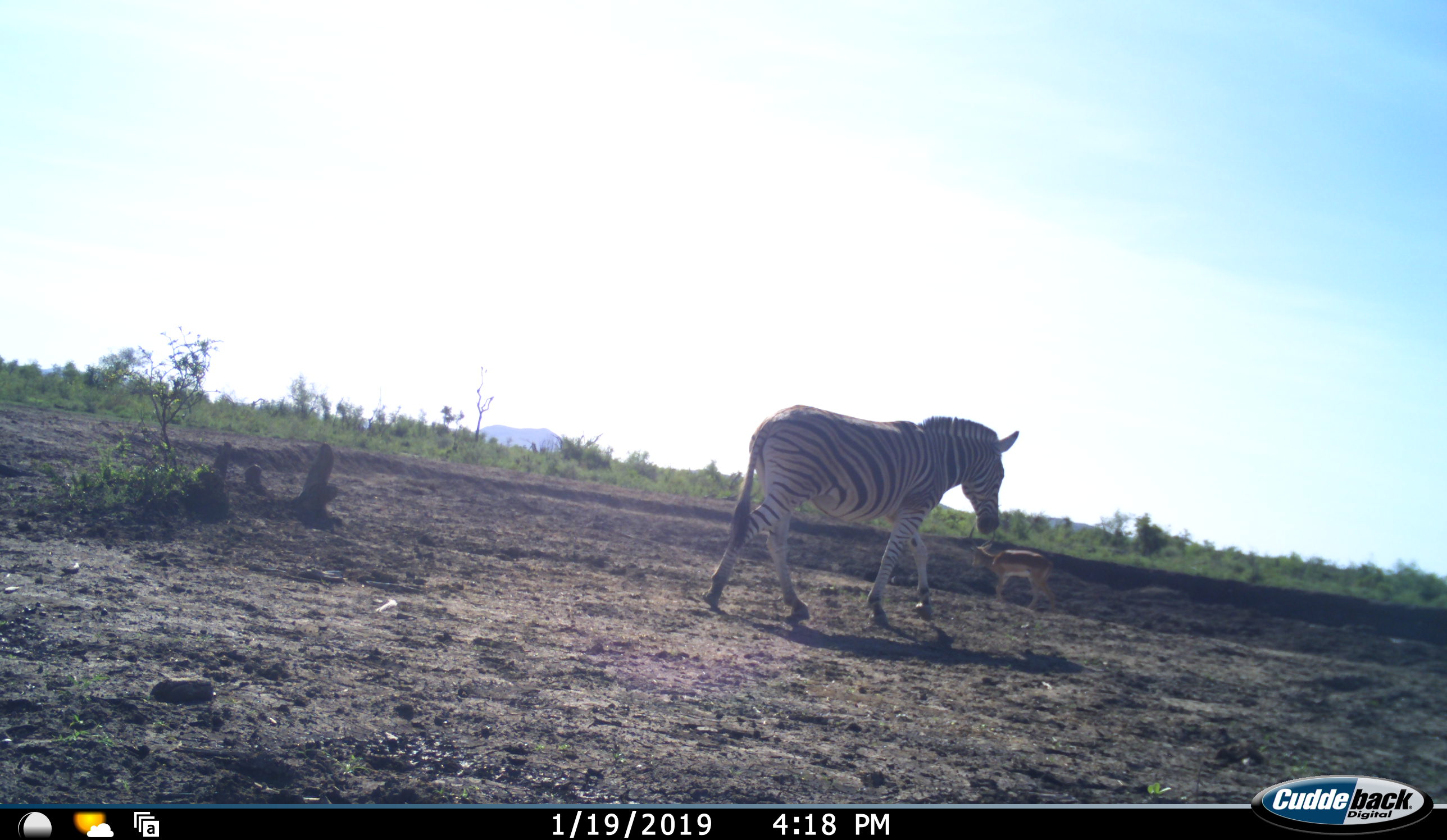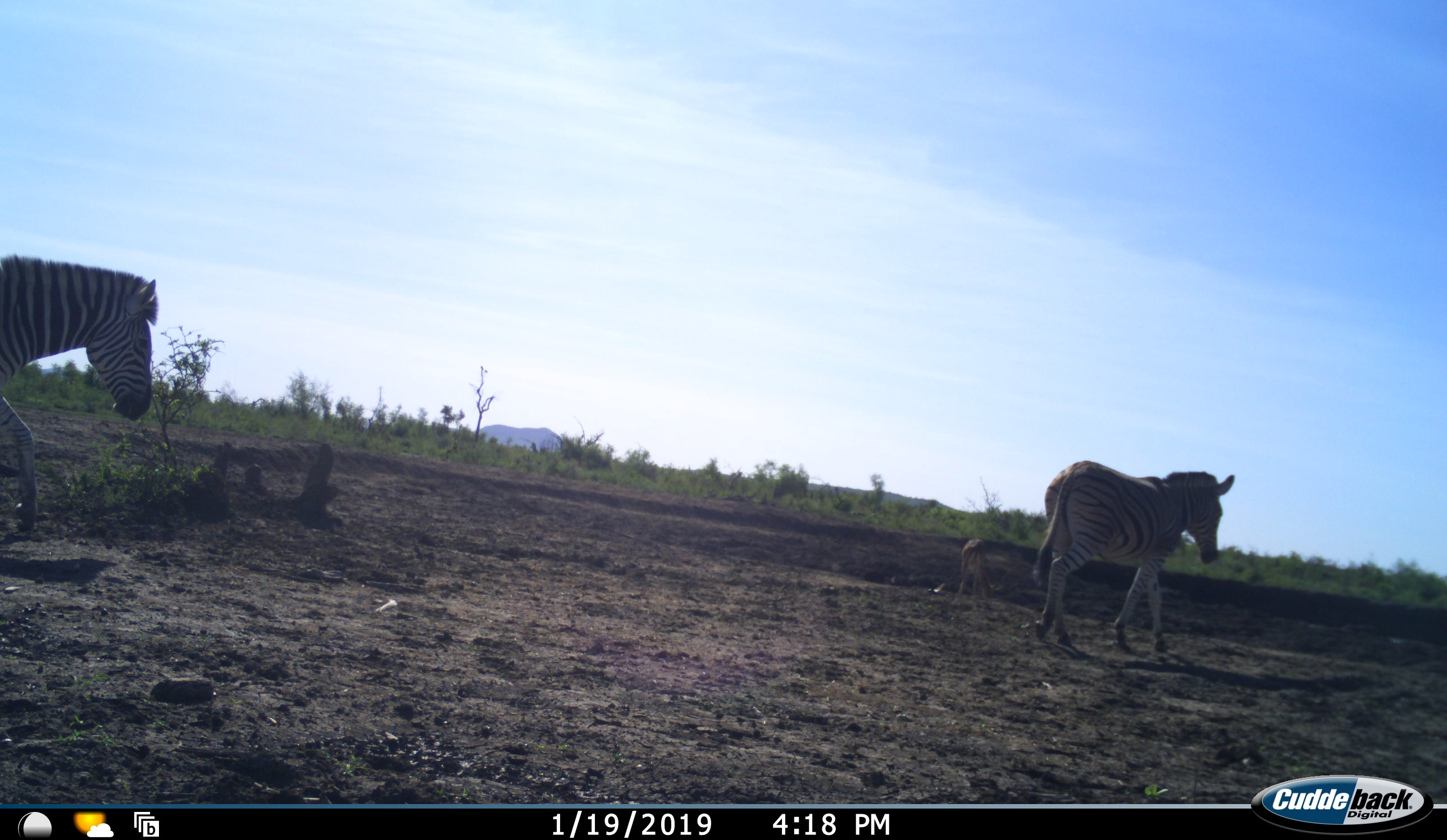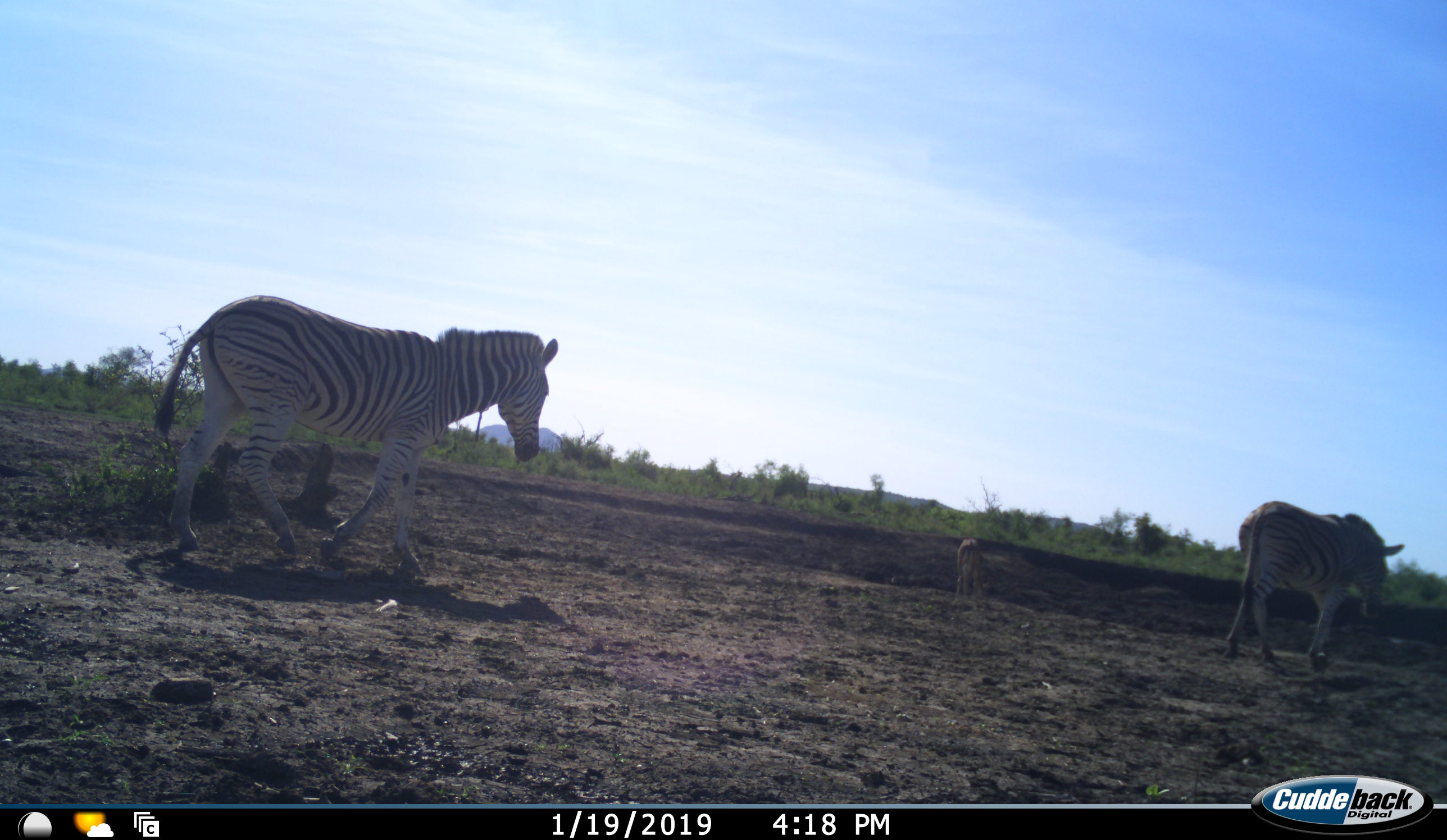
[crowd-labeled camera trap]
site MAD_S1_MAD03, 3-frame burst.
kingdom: Animalia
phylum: Chordata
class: Mammalia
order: Artiodactyla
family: Bovidae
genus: Aepyceros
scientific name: Aepyceros melampus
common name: impala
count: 1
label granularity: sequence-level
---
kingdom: Animalia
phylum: Chordata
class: Mammalia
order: Perissodactyla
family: Equidae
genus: Equus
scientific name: Equus quagga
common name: plains zebra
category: zebraplains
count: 2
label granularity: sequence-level